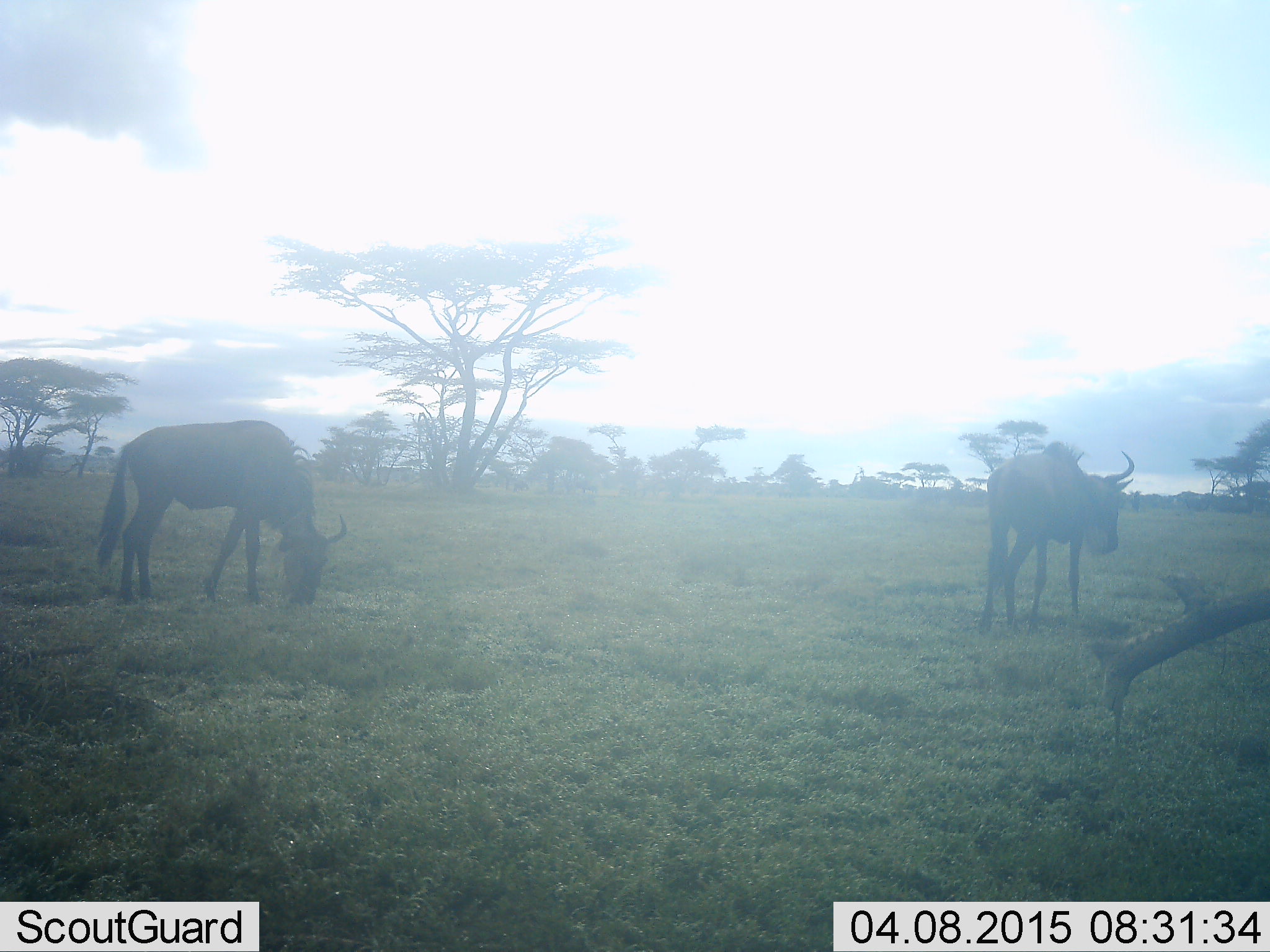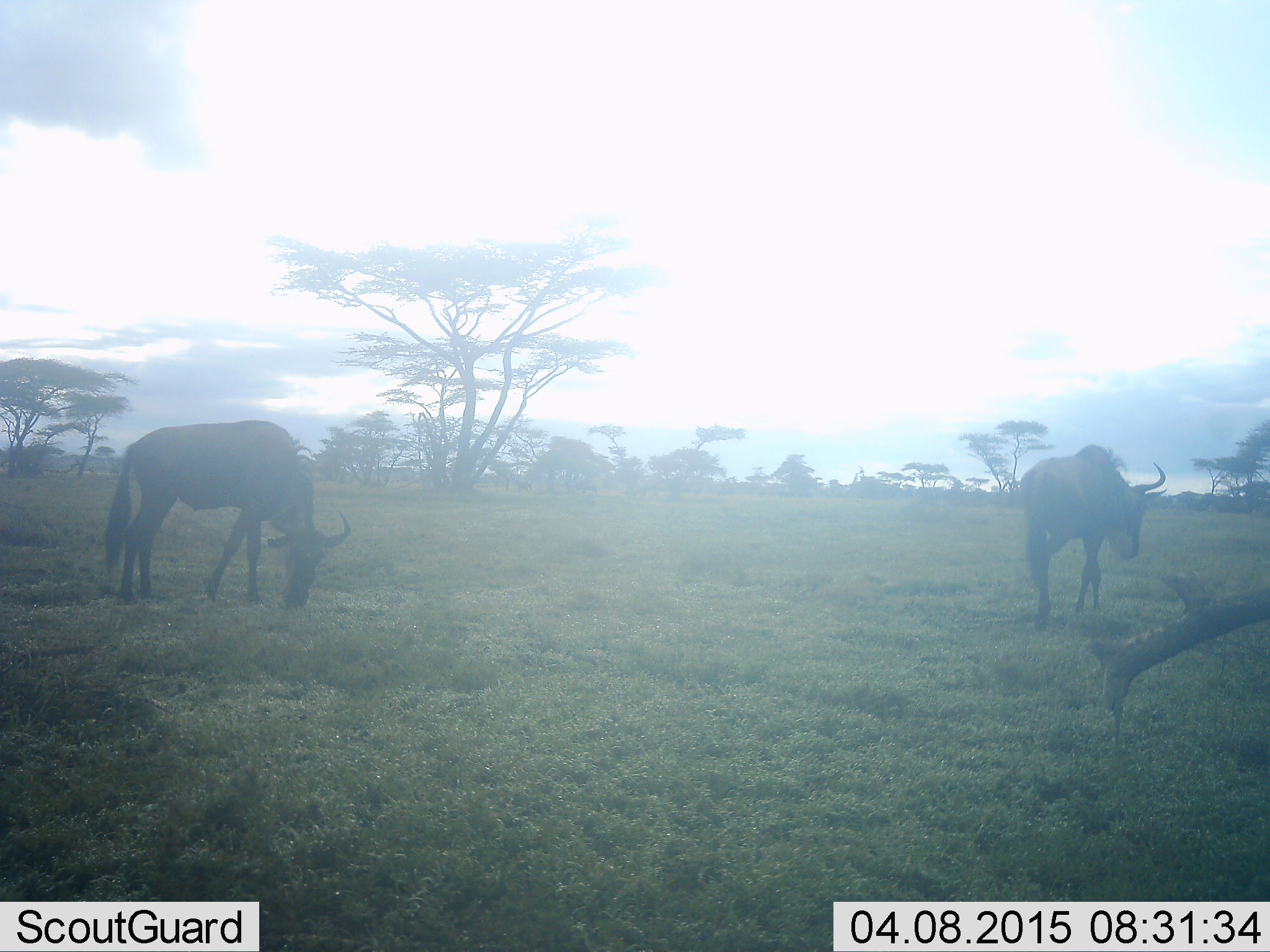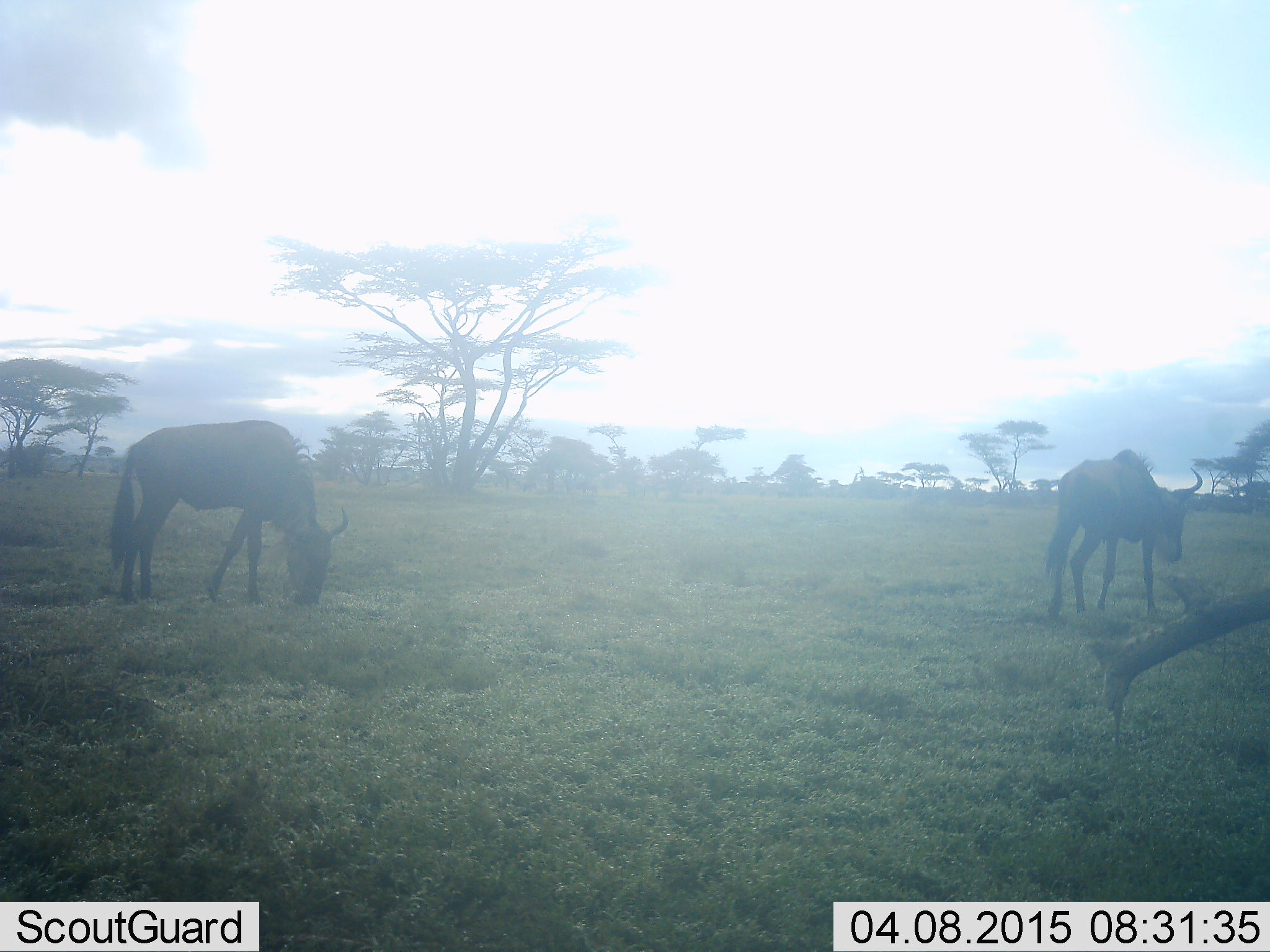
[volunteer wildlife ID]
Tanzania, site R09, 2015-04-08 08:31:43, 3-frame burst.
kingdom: Animalia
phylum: Chordata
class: Mammalia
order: Artiodactyla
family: Bovidae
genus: Connochaetes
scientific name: Connochaetes taurinus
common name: blue wildebeest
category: wildebeest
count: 2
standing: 20%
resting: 0%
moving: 80%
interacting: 0%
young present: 0%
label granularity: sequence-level